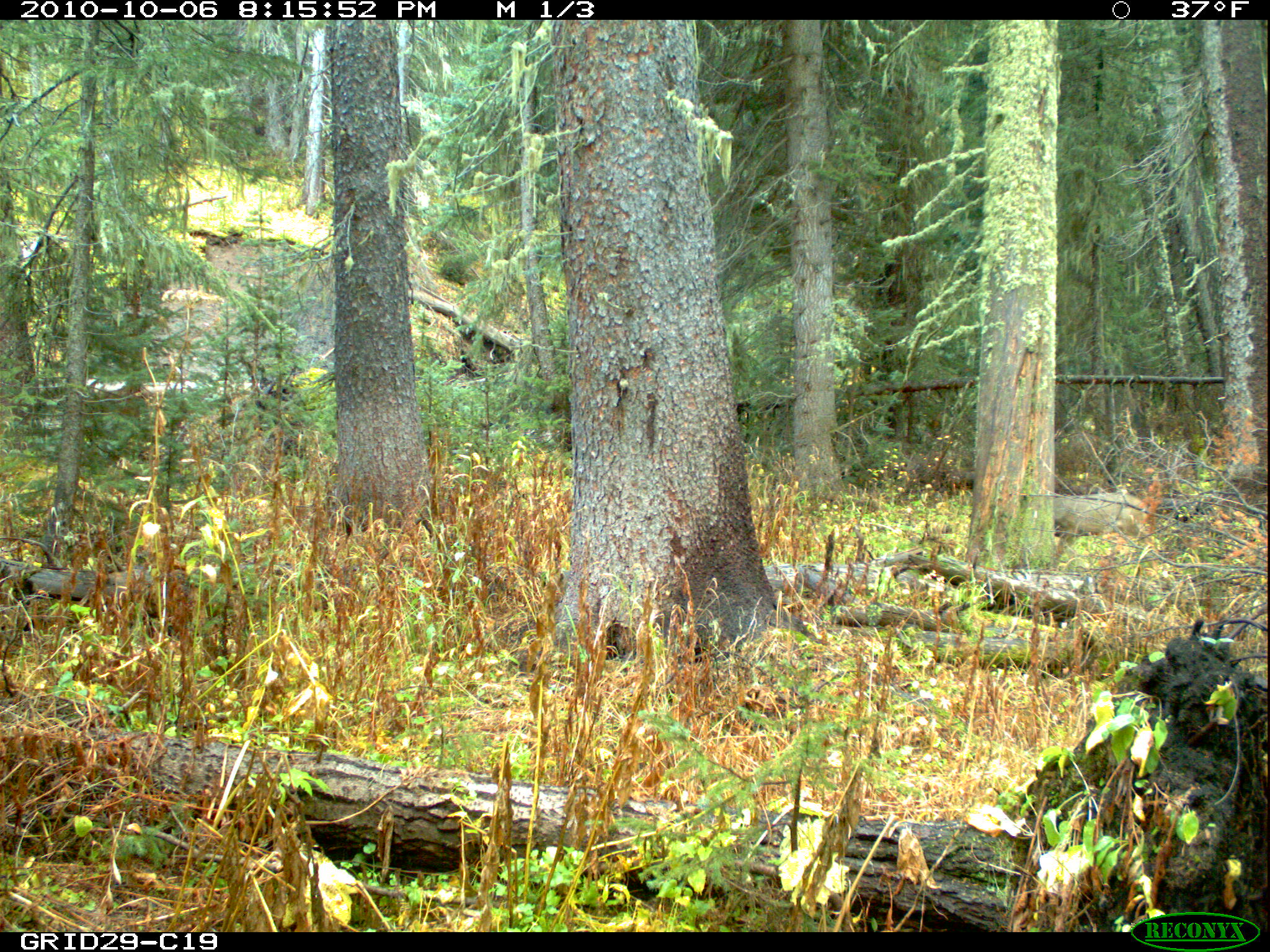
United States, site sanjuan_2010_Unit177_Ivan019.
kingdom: Animalia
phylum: Chordata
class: Mammalia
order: Artiodactyla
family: Cervidae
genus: Odocoileus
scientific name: Odocoileus hemionus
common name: mule deer